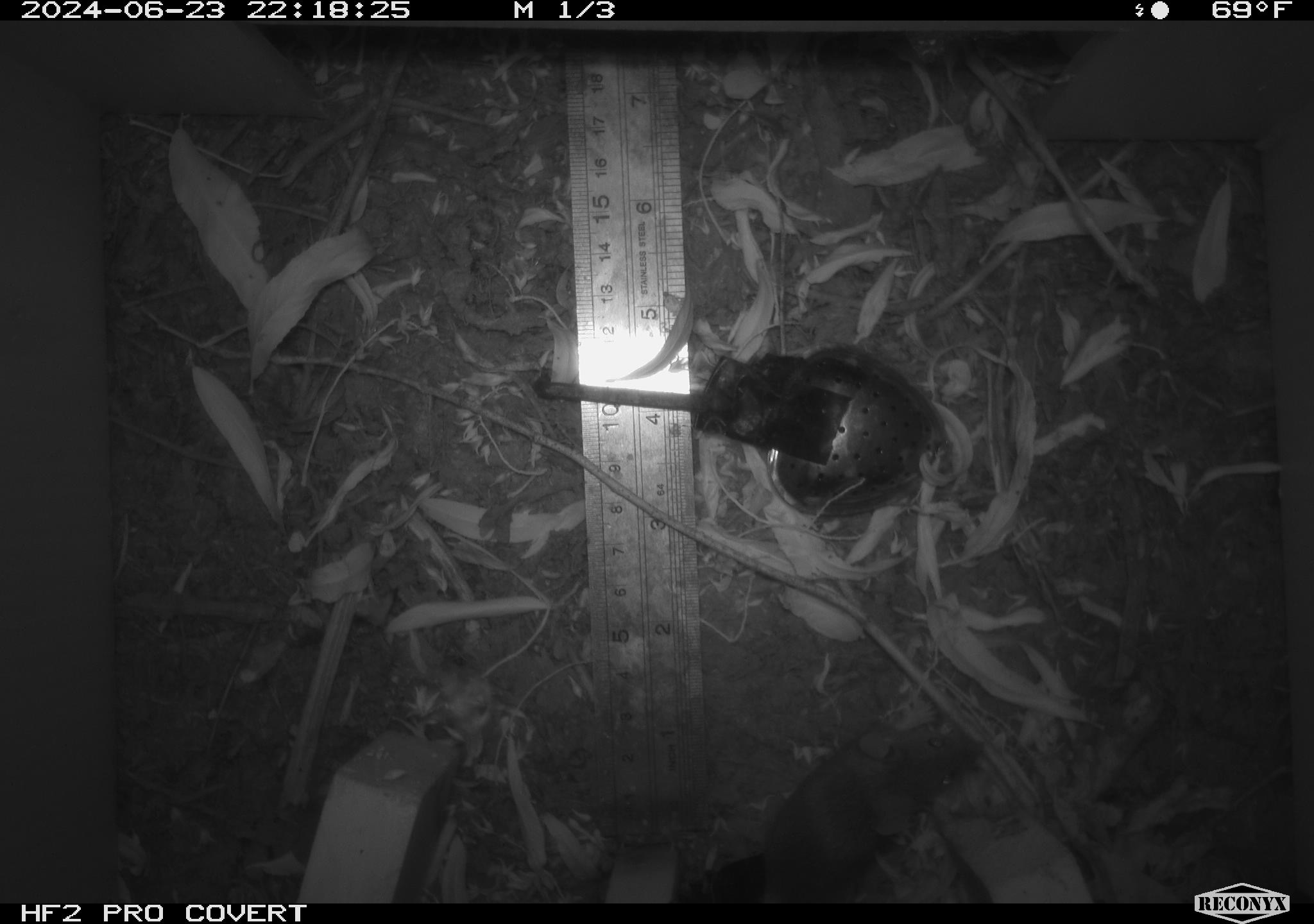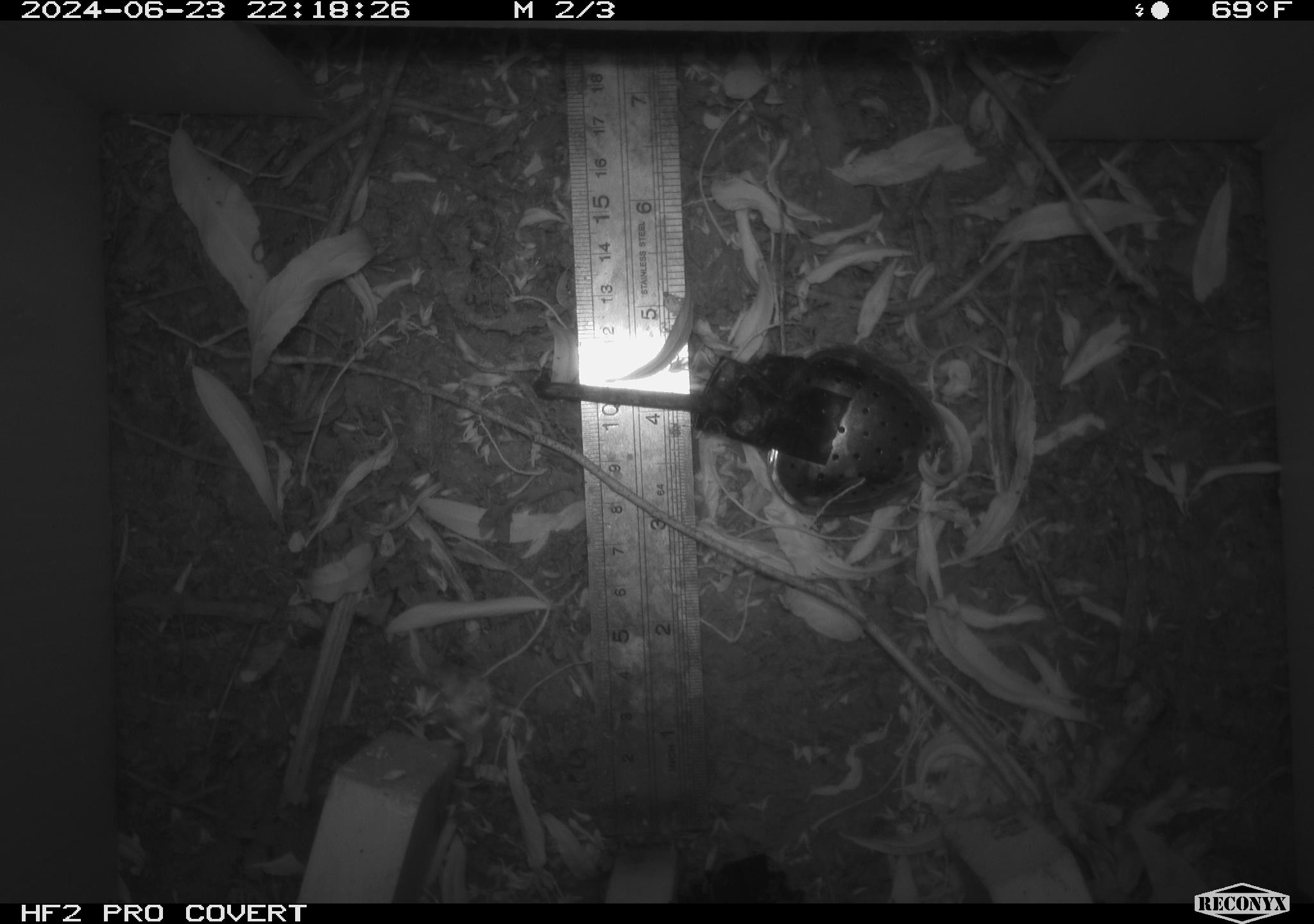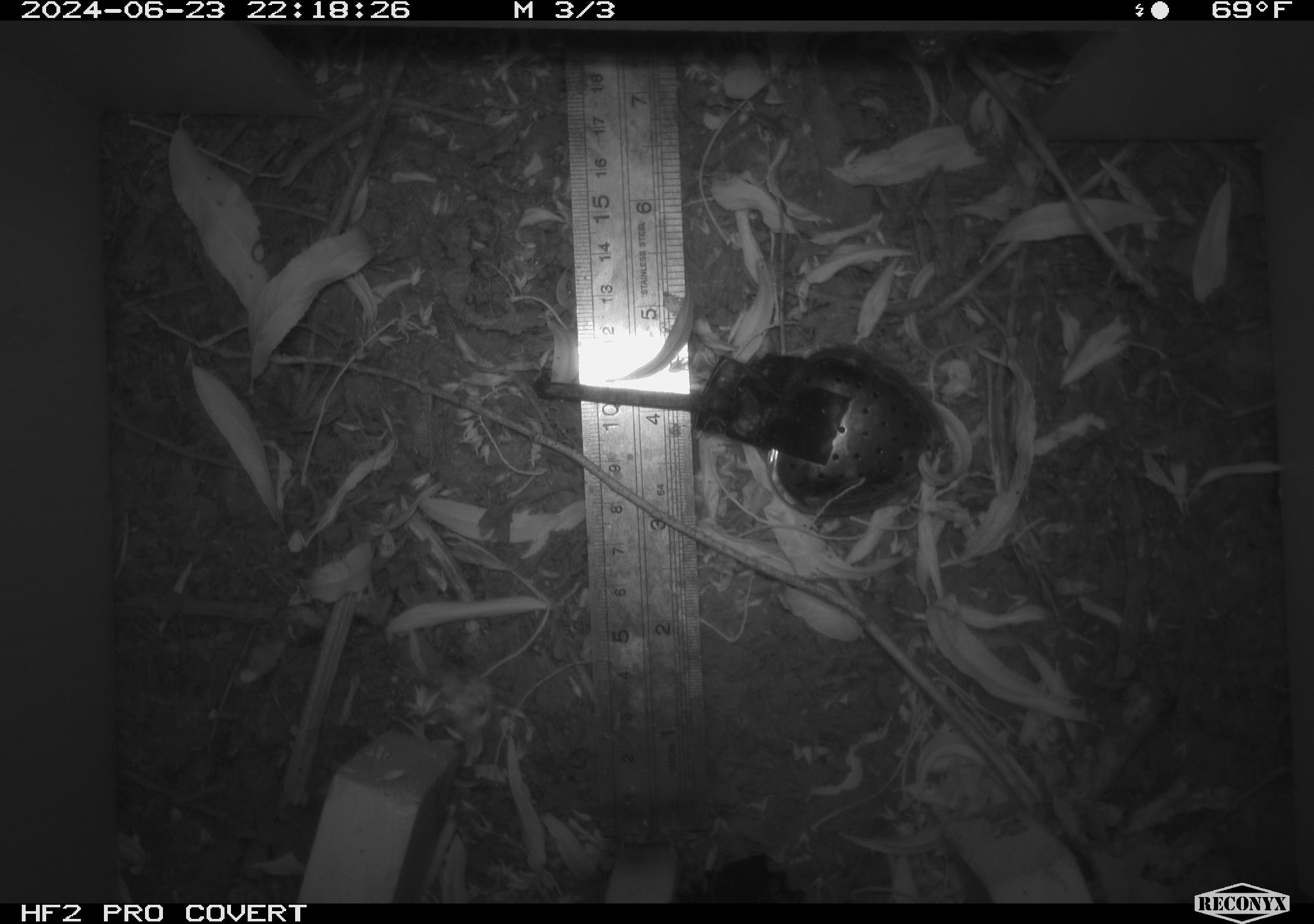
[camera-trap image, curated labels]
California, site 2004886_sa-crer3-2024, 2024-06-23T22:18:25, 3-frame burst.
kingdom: Animalia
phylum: Chordata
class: Mammalia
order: Rodentia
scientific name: Rodentia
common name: mouse species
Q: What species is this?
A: Mouse species (Rodentia).